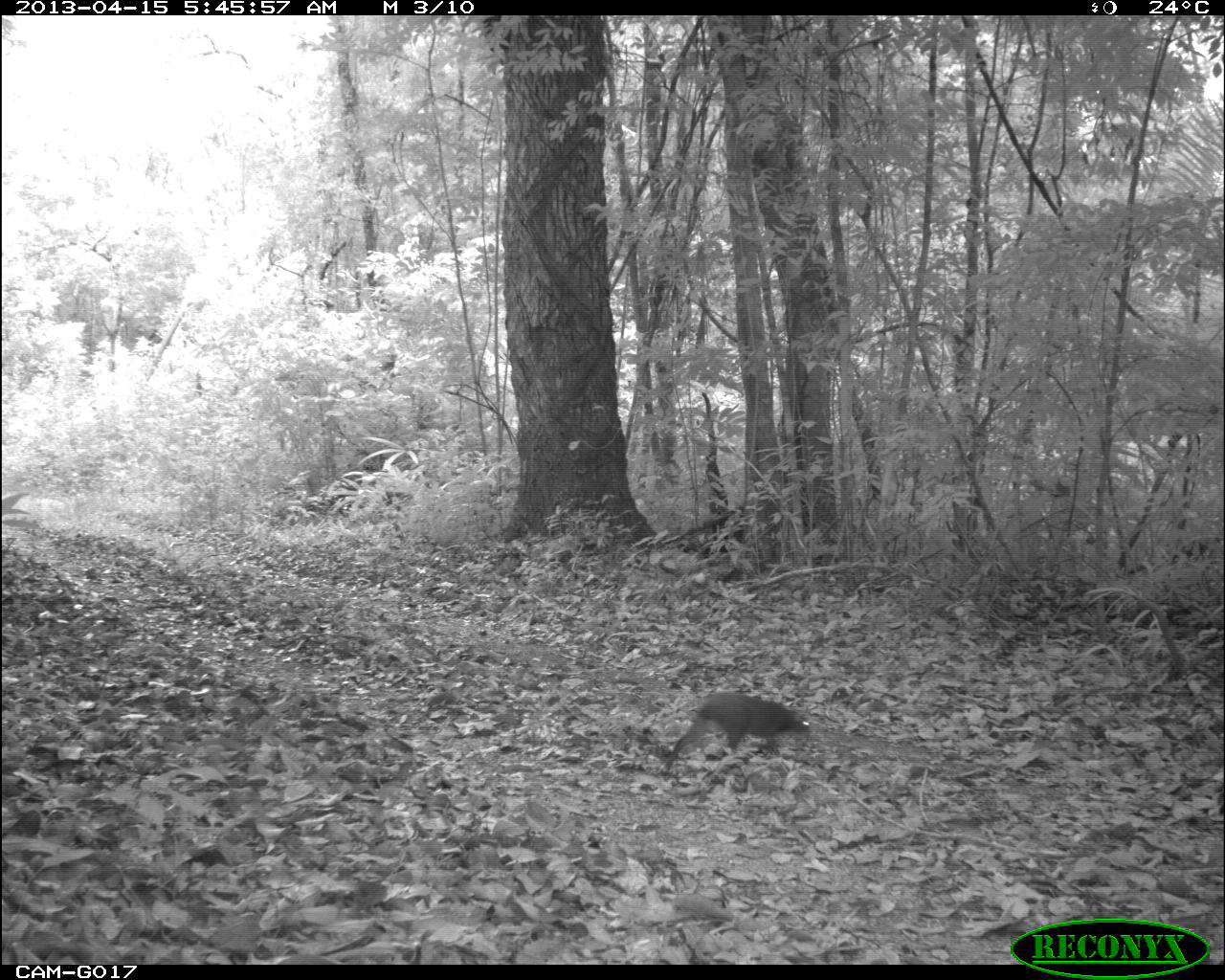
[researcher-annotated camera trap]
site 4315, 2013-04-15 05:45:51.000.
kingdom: Animalia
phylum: Chordata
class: Mammalia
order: Rodentia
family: Dasyproctidae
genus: Dasyprocta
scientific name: Dasyprocta punctata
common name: central american agouti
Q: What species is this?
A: Dasyprocta punctata (central american agouti).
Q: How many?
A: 1.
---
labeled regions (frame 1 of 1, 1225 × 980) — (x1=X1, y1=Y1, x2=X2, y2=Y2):
dasyprocta punctata: (x1=662, y1=690, x2=810, y2=770)